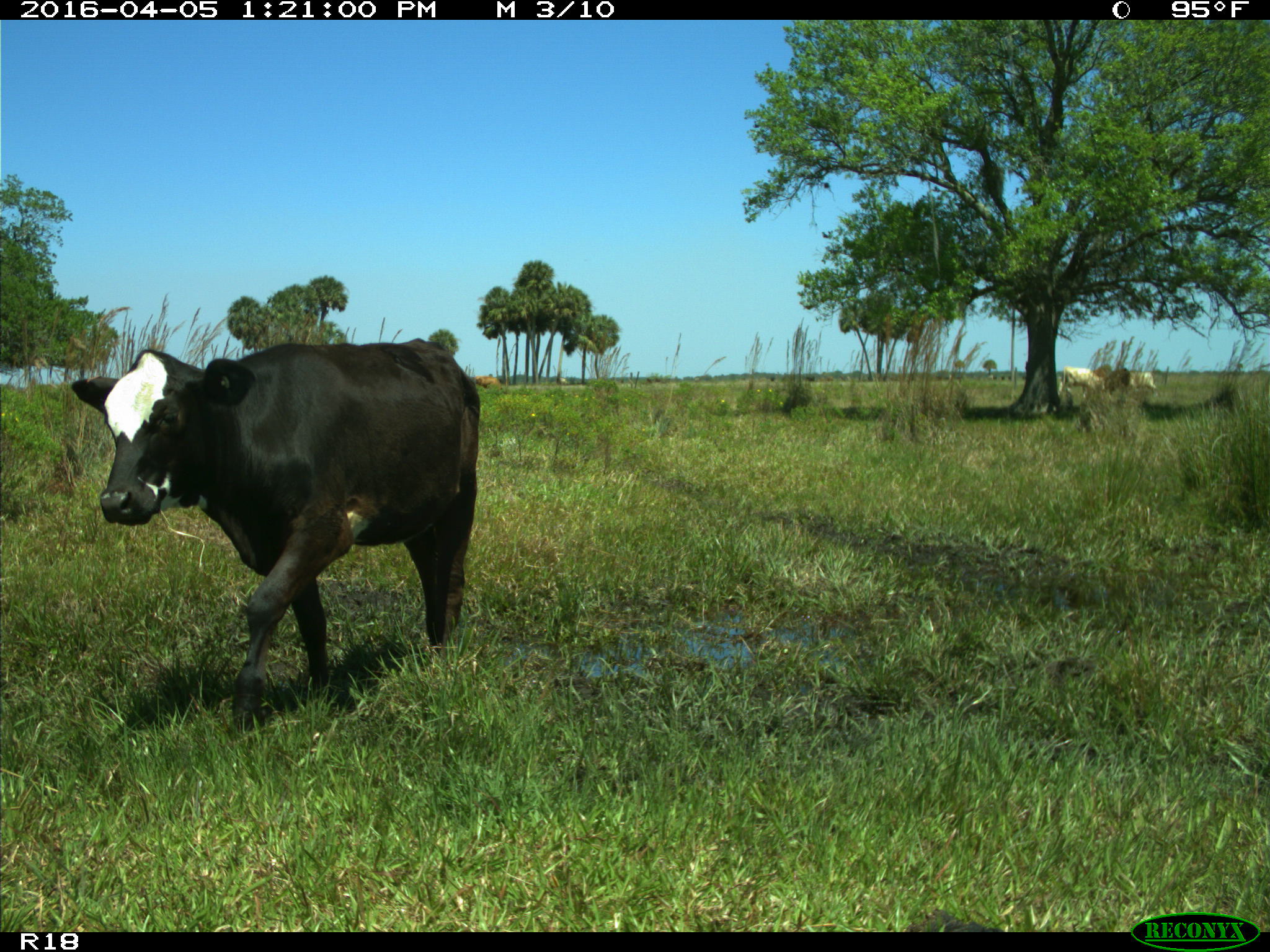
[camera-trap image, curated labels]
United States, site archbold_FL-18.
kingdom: Animalia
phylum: Chordata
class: Mammalia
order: Artiodactyla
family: Bovidae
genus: Bos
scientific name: Bos taurus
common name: domestic cow